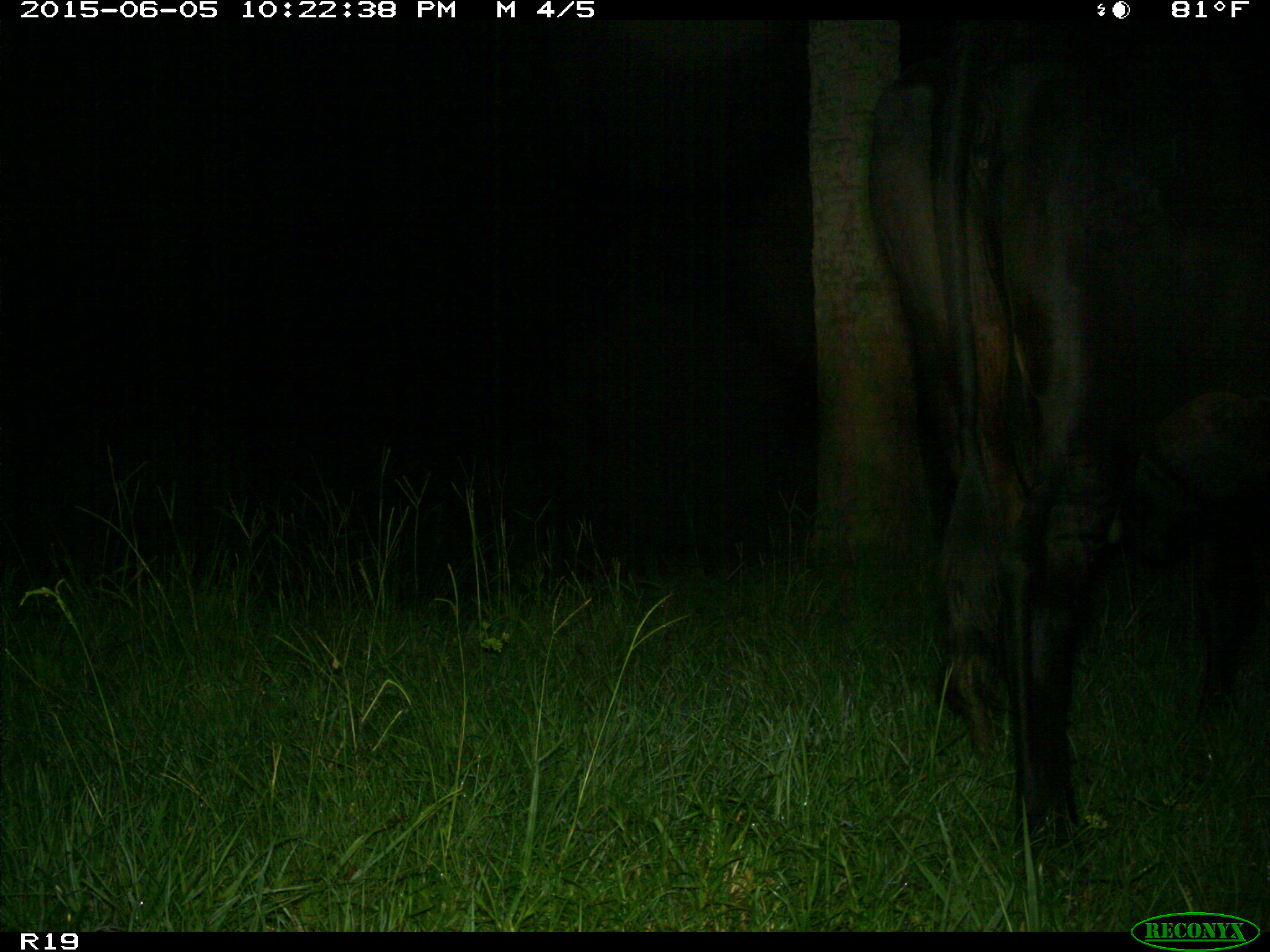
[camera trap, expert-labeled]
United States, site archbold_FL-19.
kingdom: Animalia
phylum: Chordata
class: Mammalia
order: Artiodactyla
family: Bovidae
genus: Bos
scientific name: Bos taurus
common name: domestic cow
Bos taurus (domestic cow).